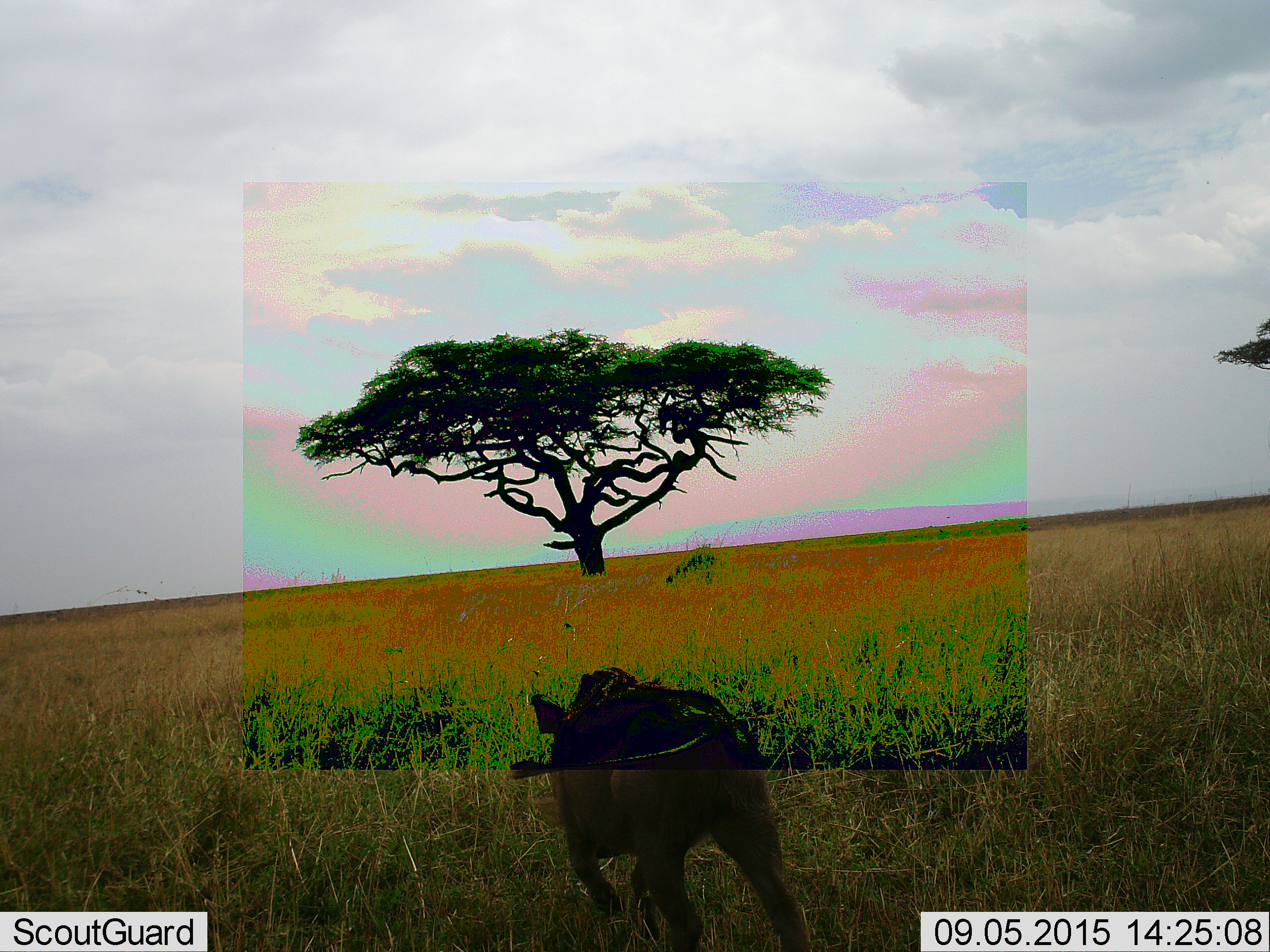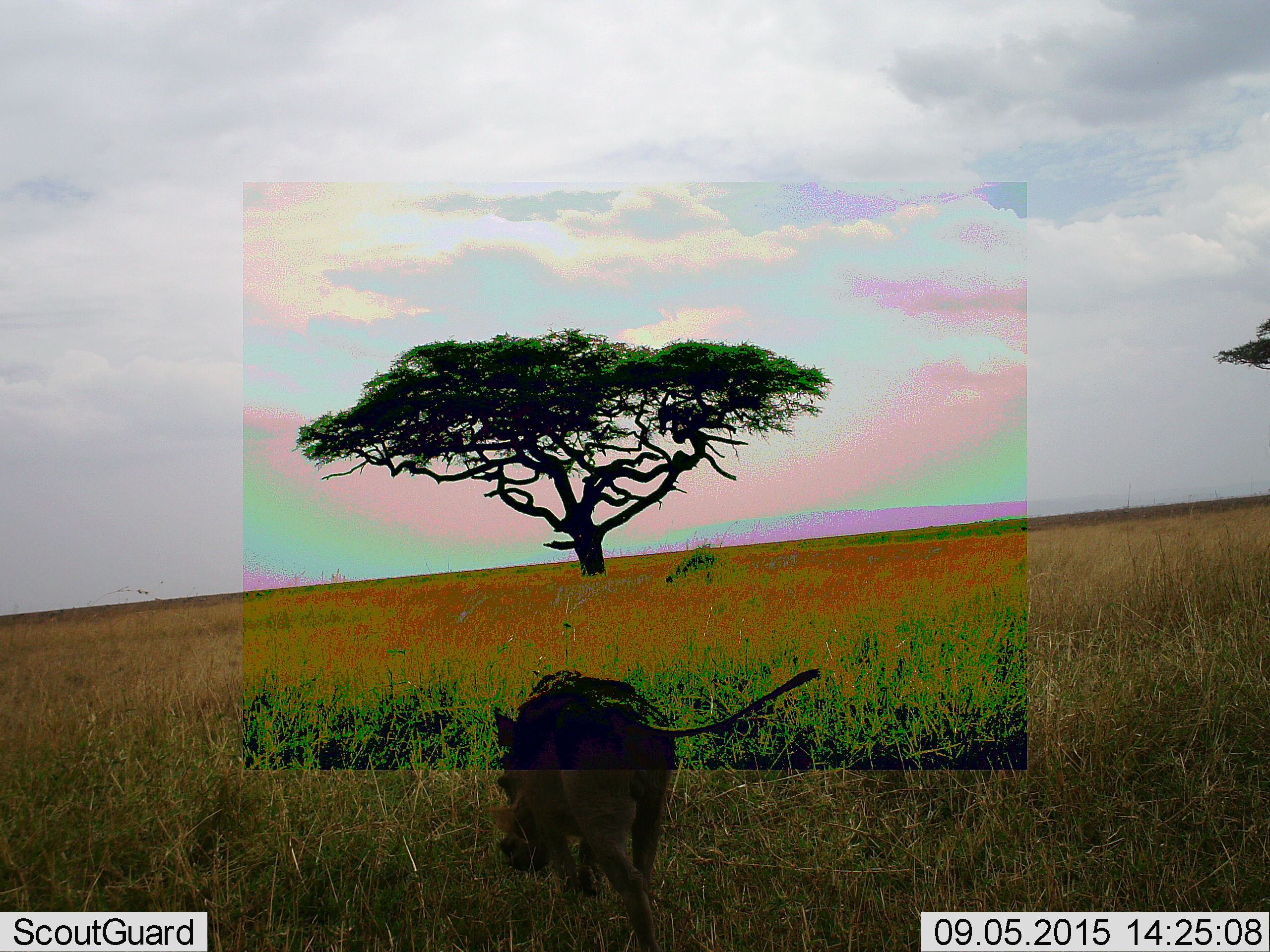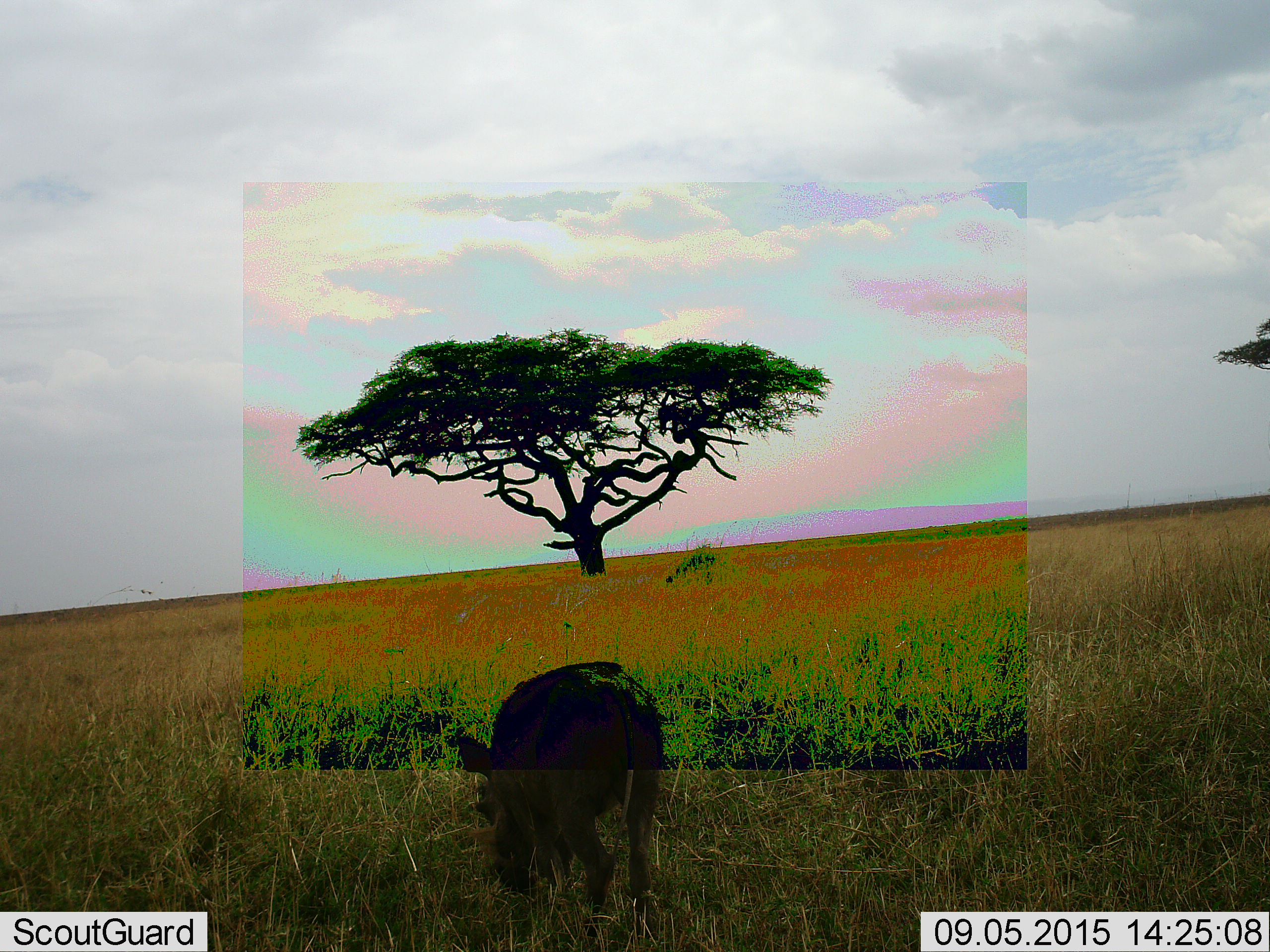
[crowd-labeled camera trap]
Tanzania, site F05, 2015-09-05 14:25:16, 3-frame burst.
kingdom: Animalia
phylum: Chordata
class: Mammalia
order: Artiodactyla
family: Suidae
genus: Phacochoerus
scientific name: Phacochoerus africanus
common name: warthog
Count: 1.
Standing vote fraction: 8%.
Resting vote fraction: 0%.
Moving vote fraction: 92%.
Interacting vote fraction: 0%.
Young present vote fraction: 8%.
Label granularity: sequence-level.